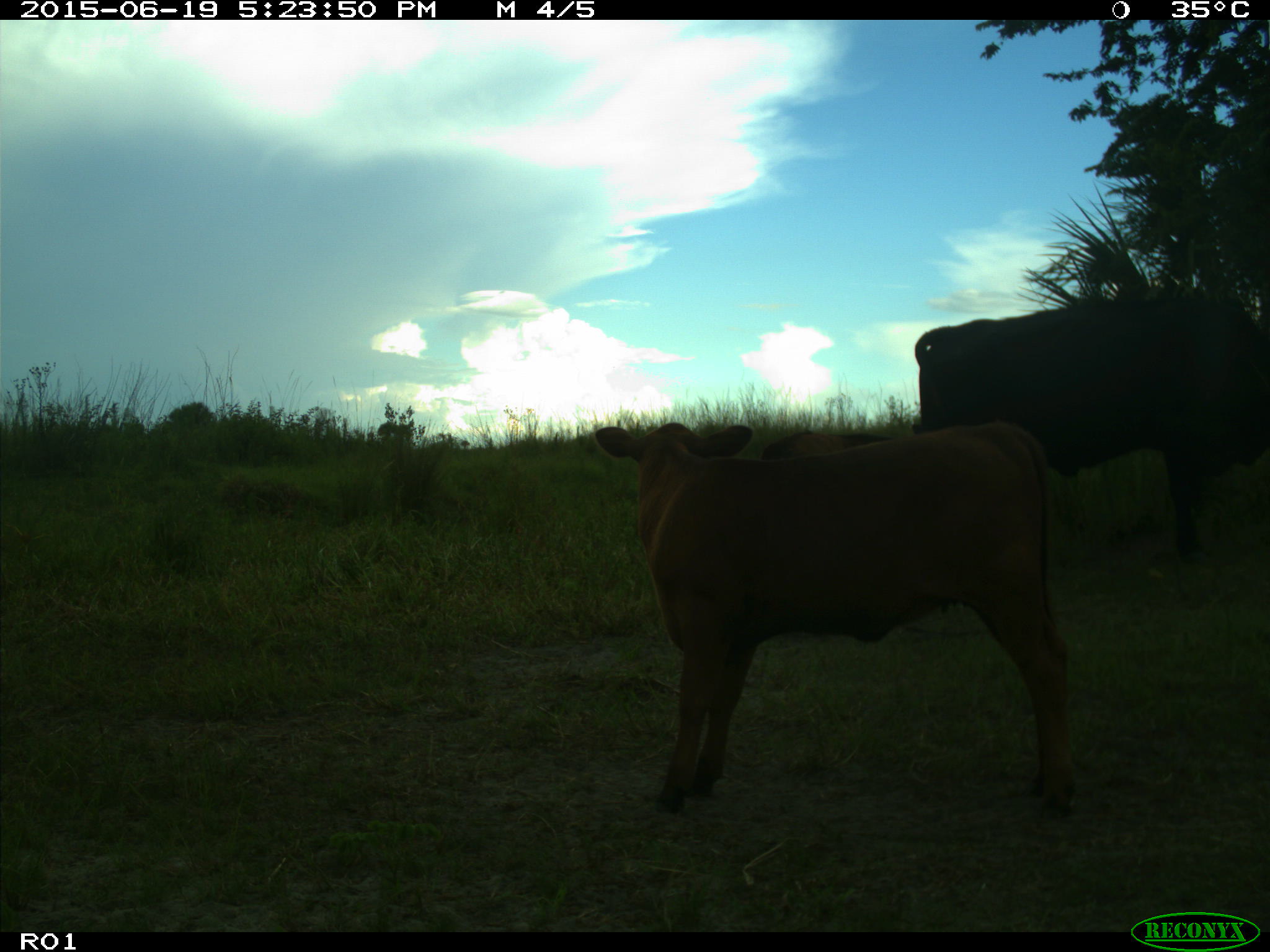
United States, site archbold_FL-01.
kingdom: Animalia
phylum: Chordata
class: Mammalia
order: Artiodactyla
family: Bovidae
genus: Bos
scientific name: Bos taurus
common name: domestic cow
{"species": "Bos taurus (domestic cow)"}